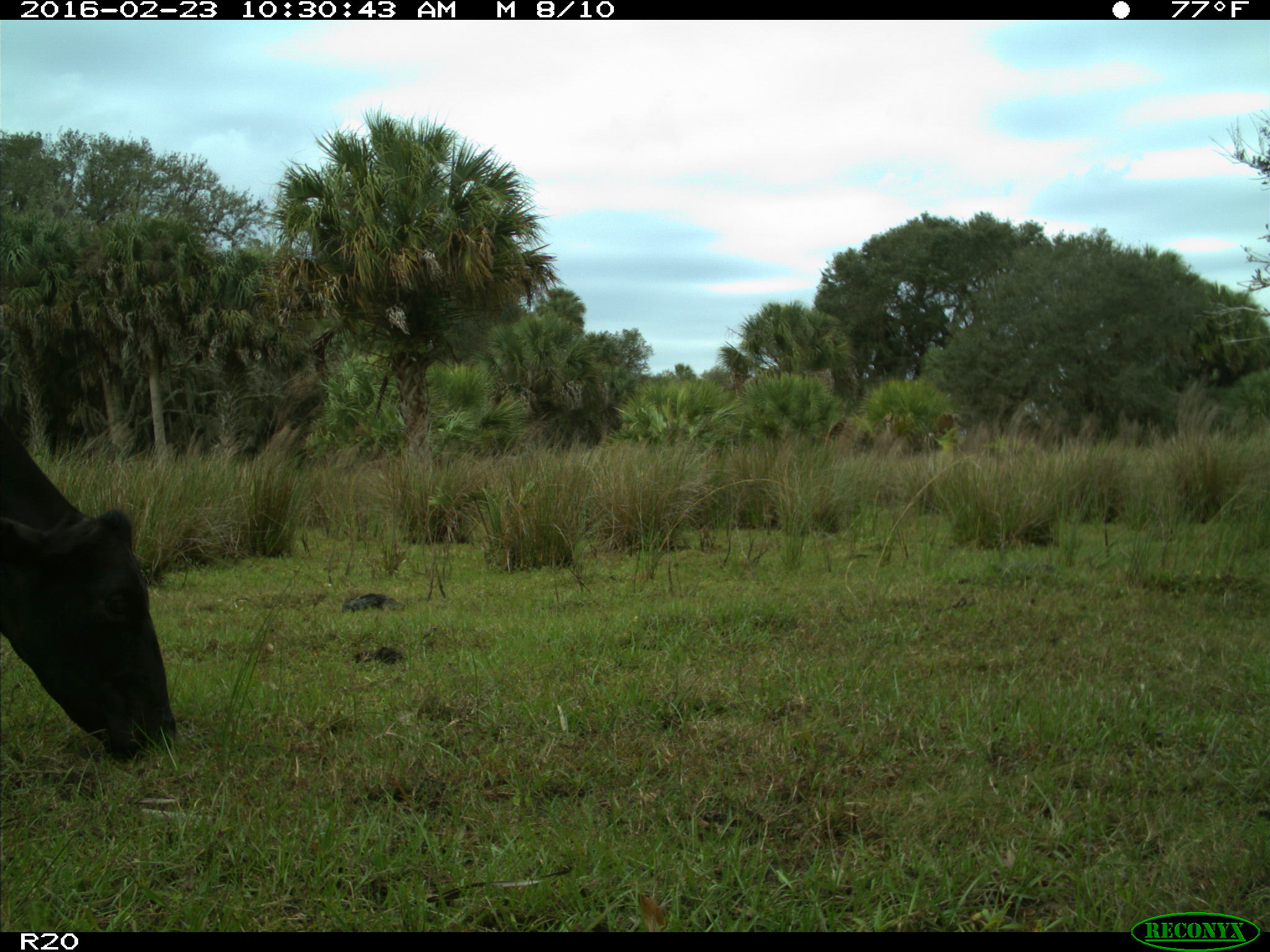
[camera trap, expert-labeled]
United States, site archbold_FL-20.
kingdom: Animalia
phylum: Chordata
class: Mammalia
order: Artiodactyla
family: Bovidae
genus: Bos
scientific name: Bos taurus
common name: domestic cow